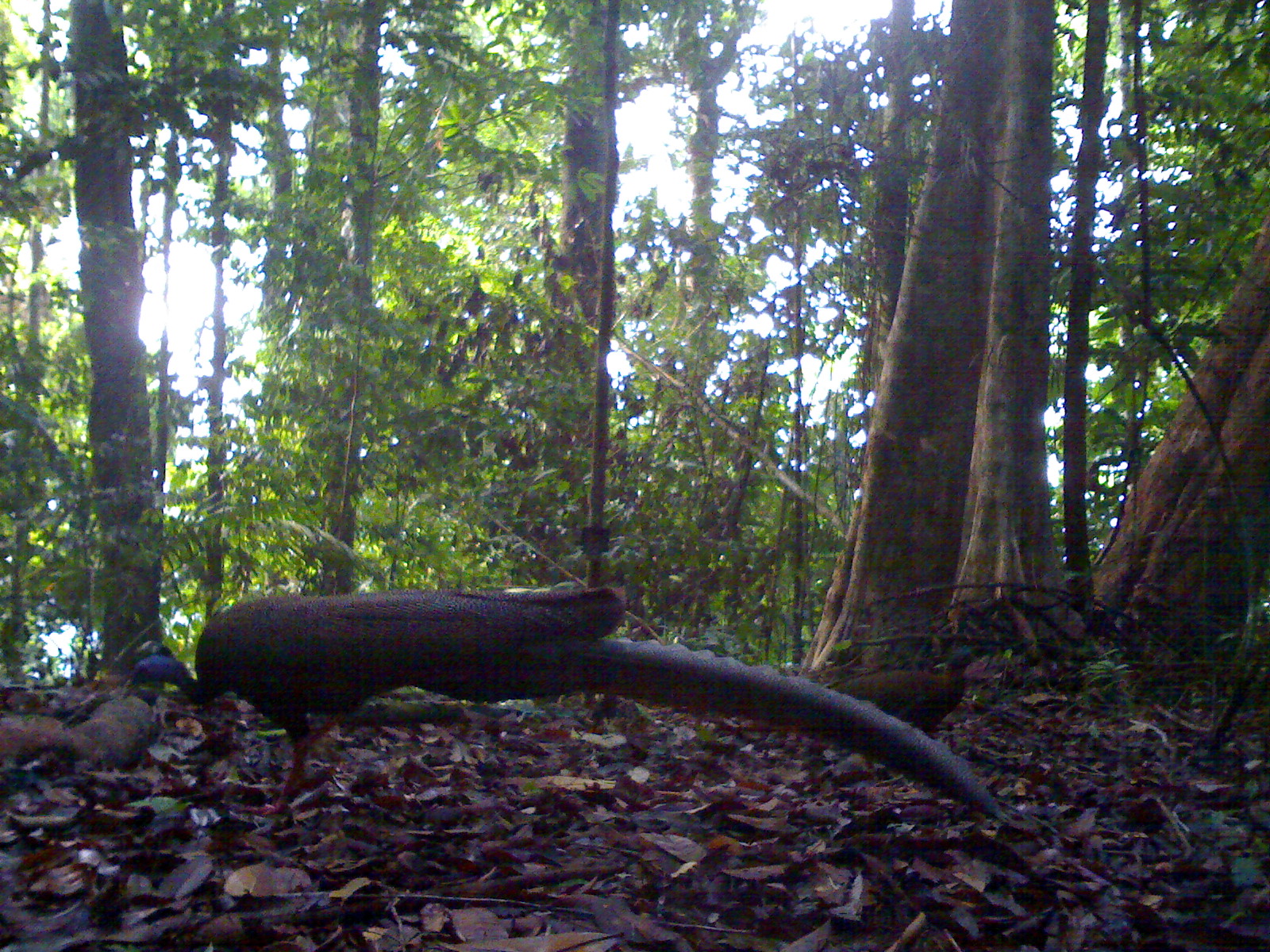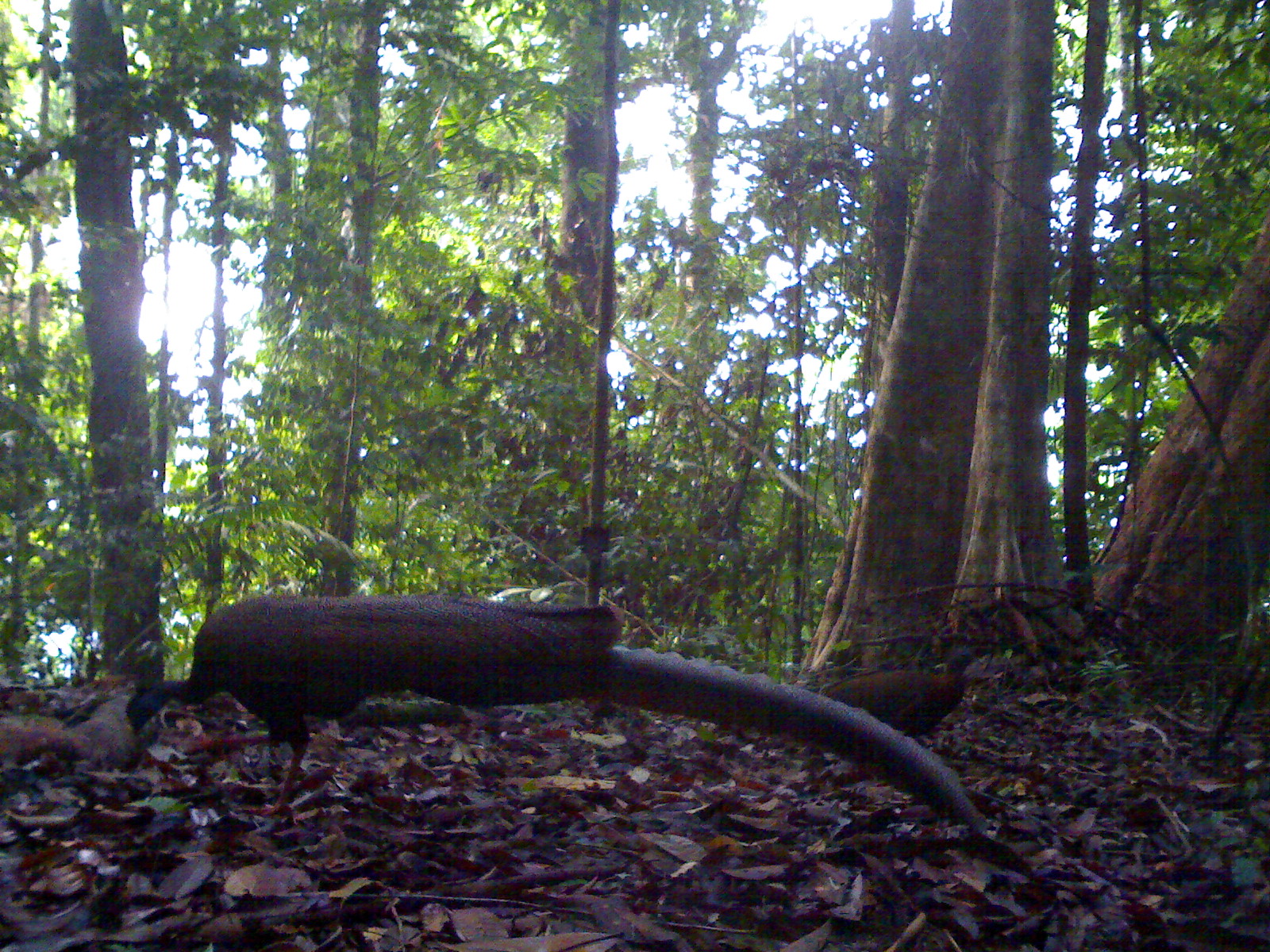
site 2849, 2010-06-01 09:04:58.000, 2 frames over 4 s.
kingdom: Animalia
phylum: Chordata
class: Aves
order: Galliformes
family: Phasianidae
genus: Argusianus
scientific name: Argusianus argus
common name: great argus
Argusianus argus (great argus), count 2.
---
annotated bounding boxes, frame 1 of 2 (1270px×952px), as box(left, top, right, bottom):
argusianus argus: box(121, 584, 1002, 821); box(806, 645, 987, 736)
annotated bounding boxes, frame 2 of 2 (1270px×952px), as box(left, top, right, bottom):
argusianus argus: box(126, 596, 991, 846); box(819, 647, 976, 739)